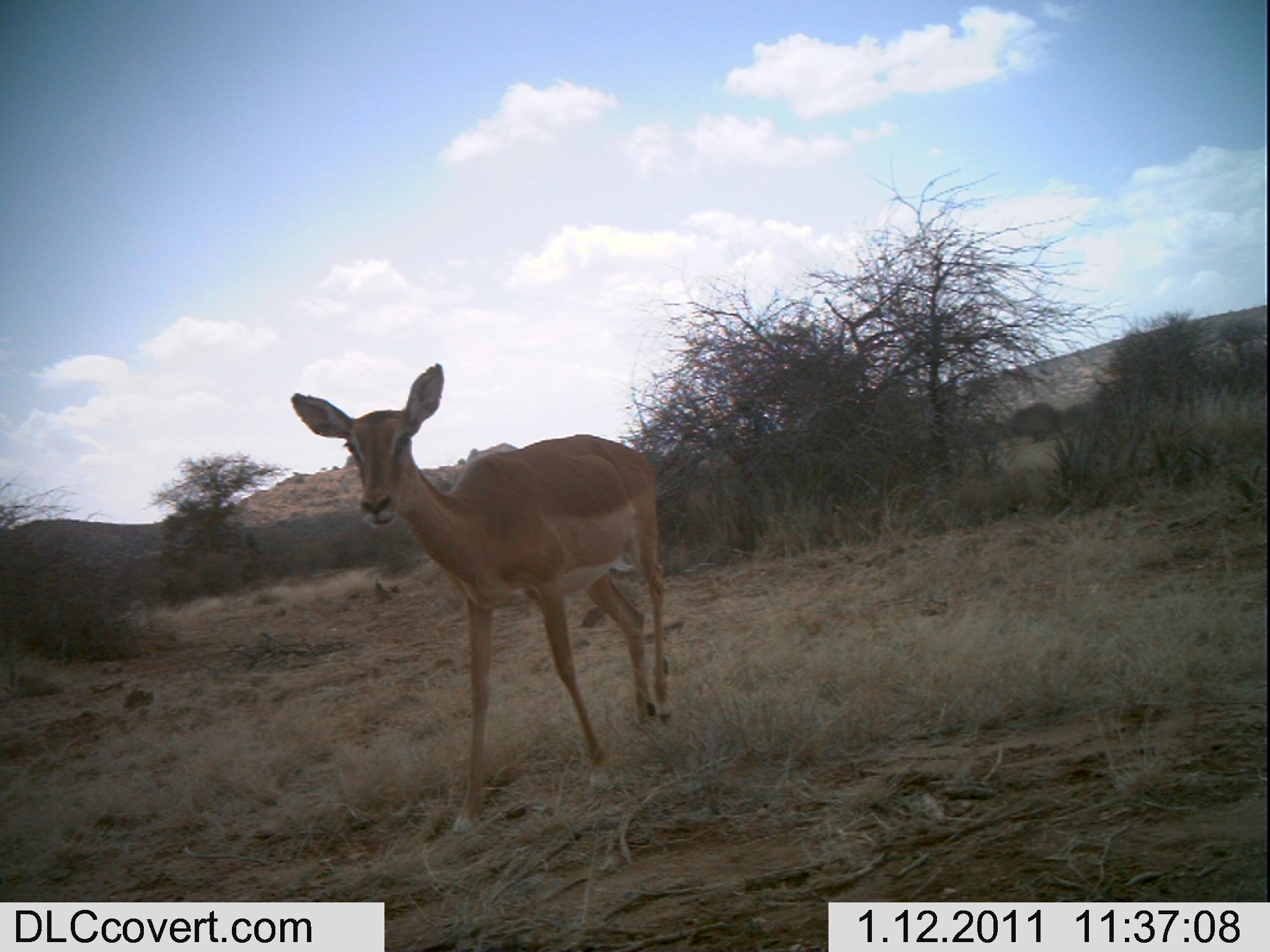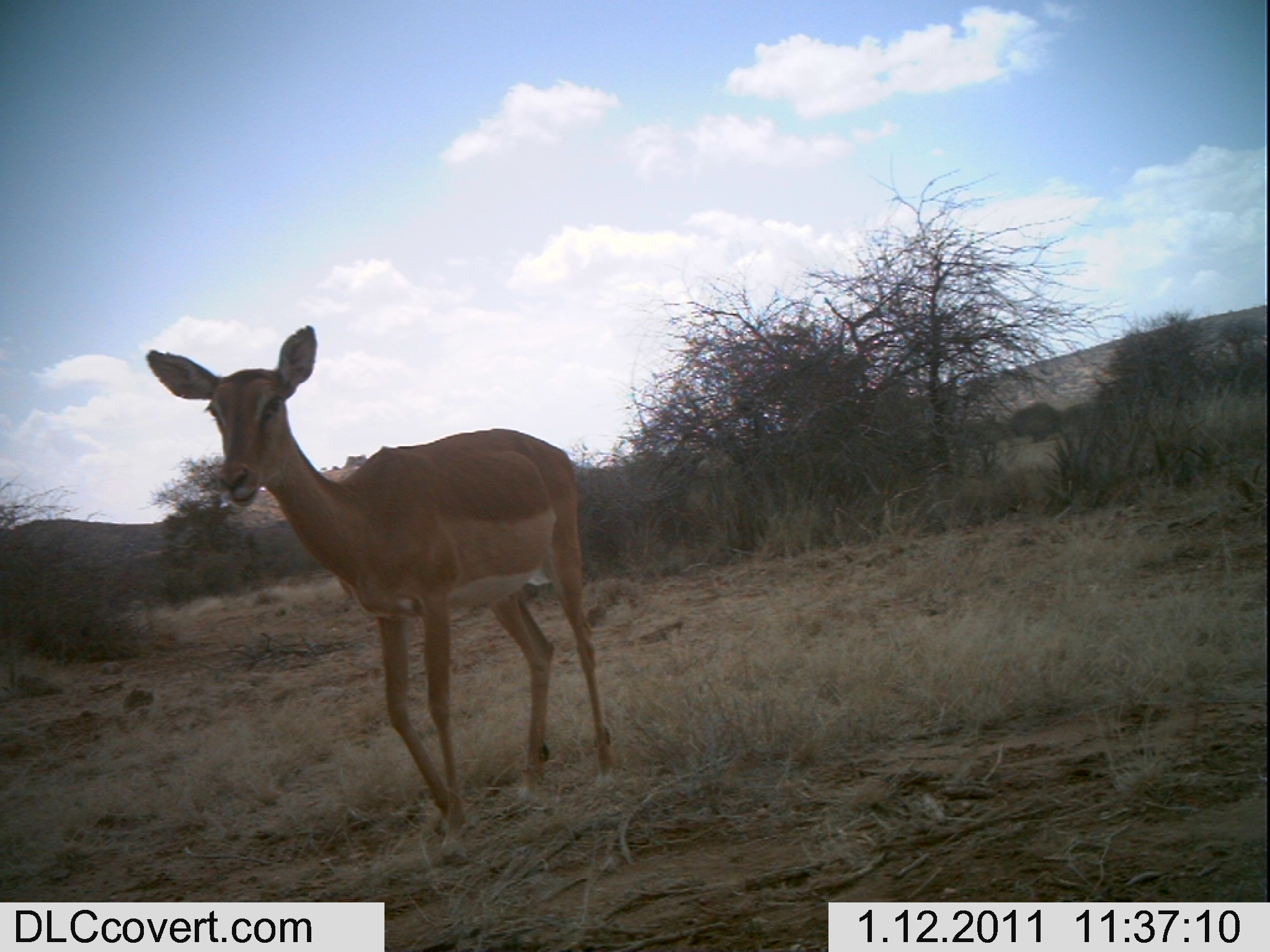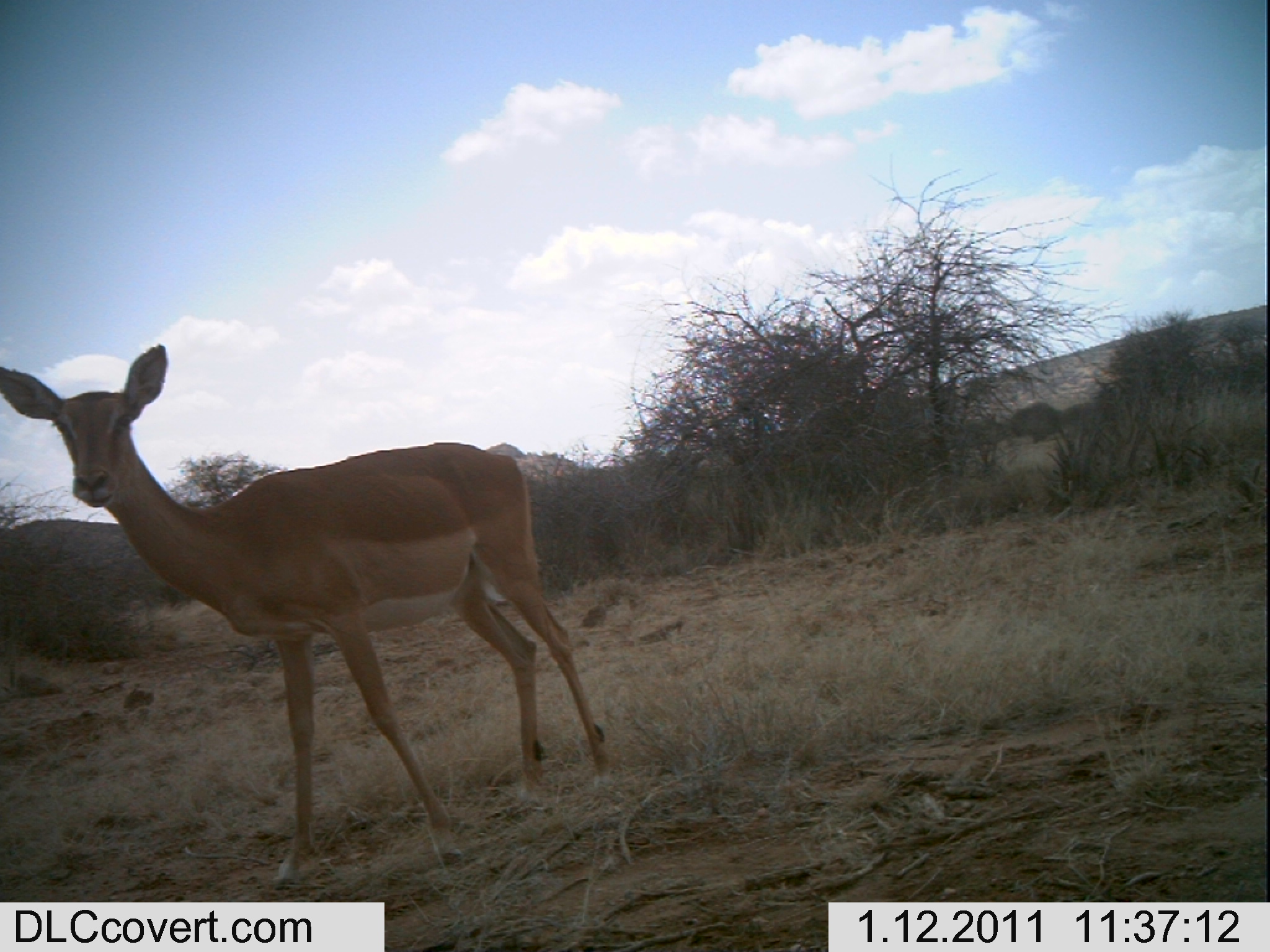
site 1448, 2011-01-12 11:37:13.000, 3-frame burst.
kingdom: Animalia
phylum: Chordata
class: Mammalia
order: Artiodactyla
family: Bovidae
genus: Aepyceros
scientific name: Aepyceros melampus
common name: impala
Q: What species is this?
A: Aepyceros melampus (impala).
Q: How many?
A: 3.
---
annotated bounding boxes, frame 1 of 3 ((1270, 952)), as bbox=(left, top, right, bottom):
aepyceros melampus: bbox=(288, 361, 673, 836)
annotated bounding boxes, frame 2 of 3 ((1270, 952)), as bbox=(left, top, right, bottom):
aepyceros melampus: bbox=(143, 323, 616, 866)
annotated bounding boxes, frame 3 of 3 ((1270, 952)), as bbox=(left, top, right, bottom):
aepyceros melampus: bbox=(0, 343, 613, 894)